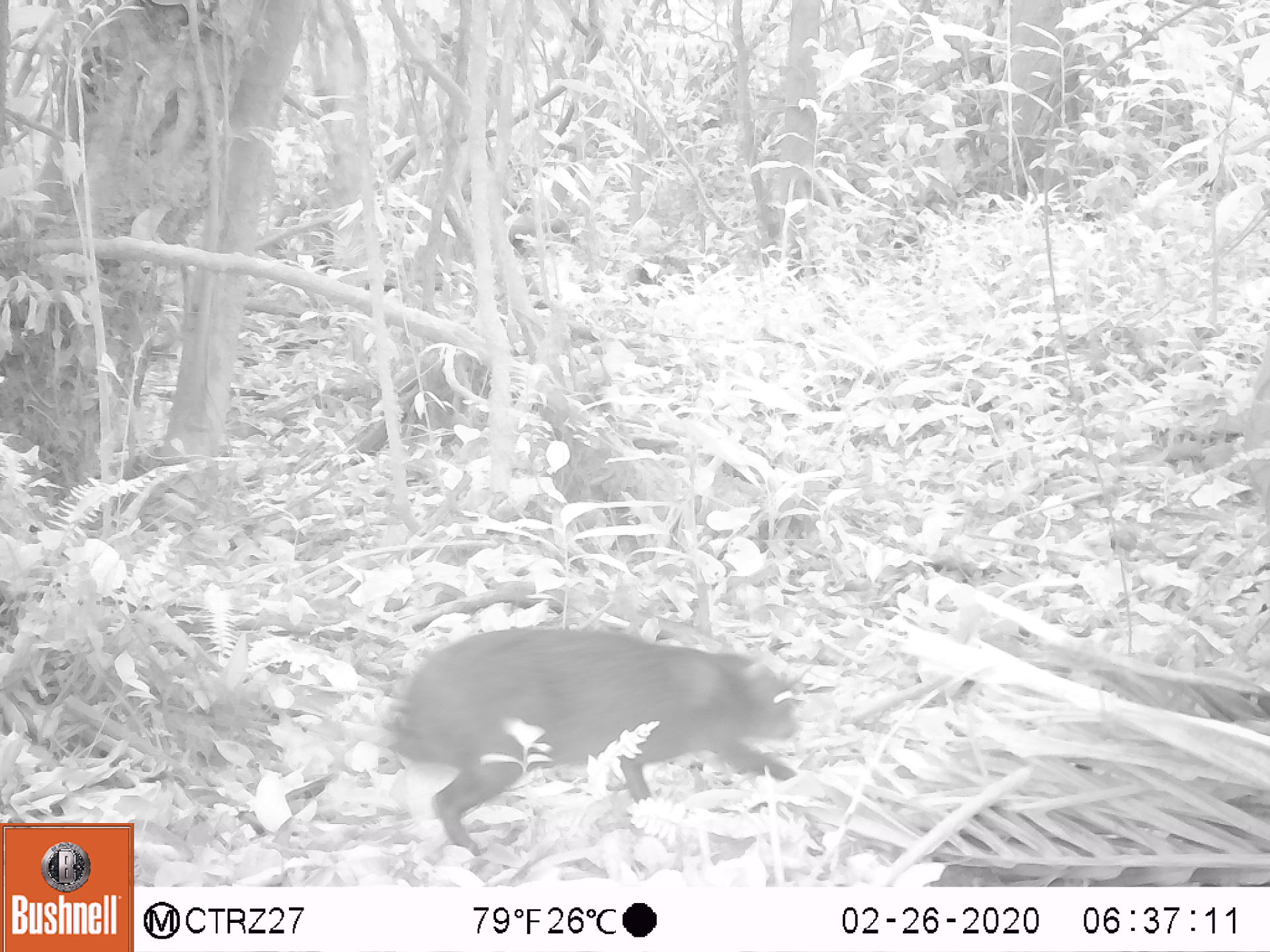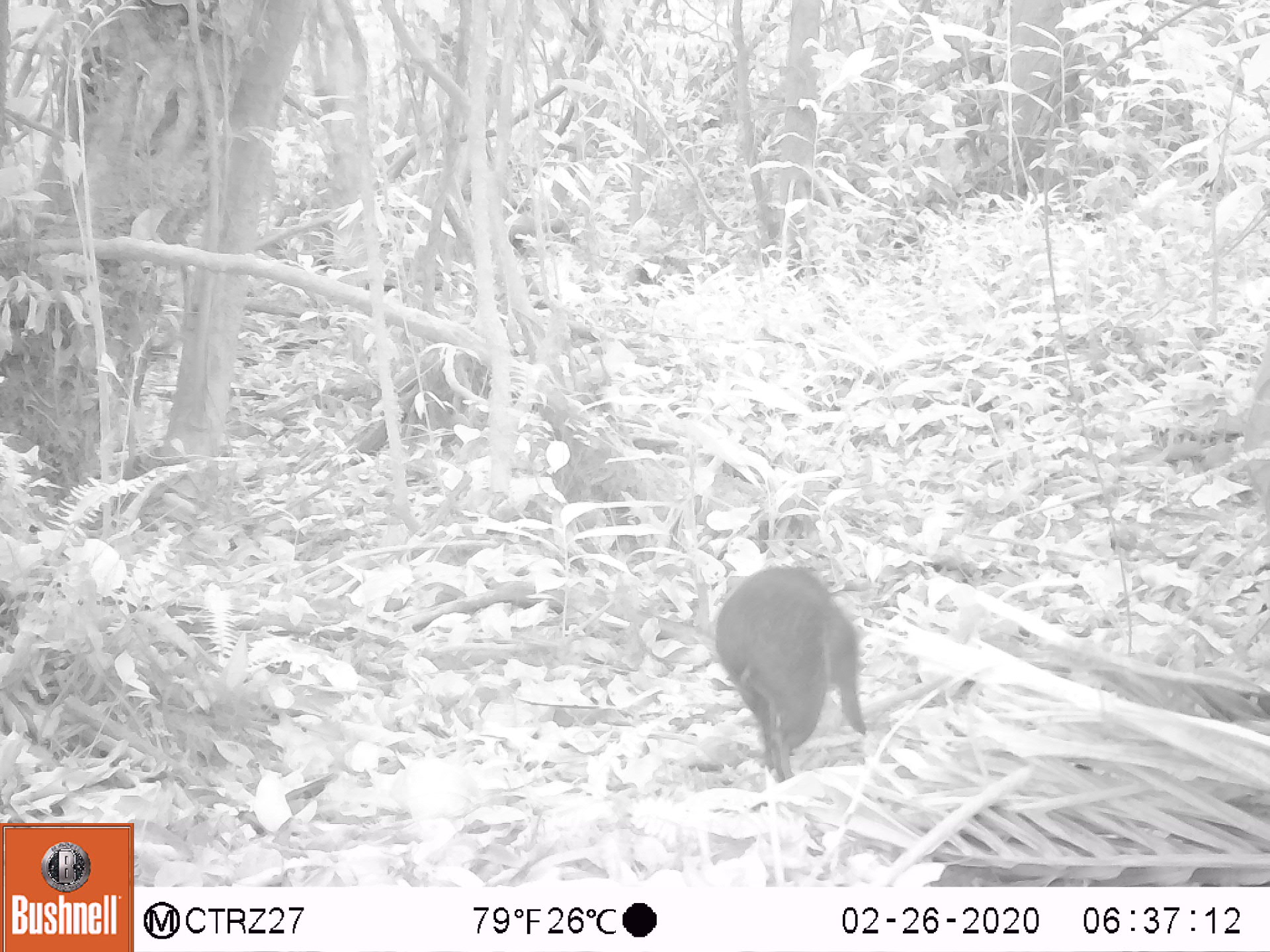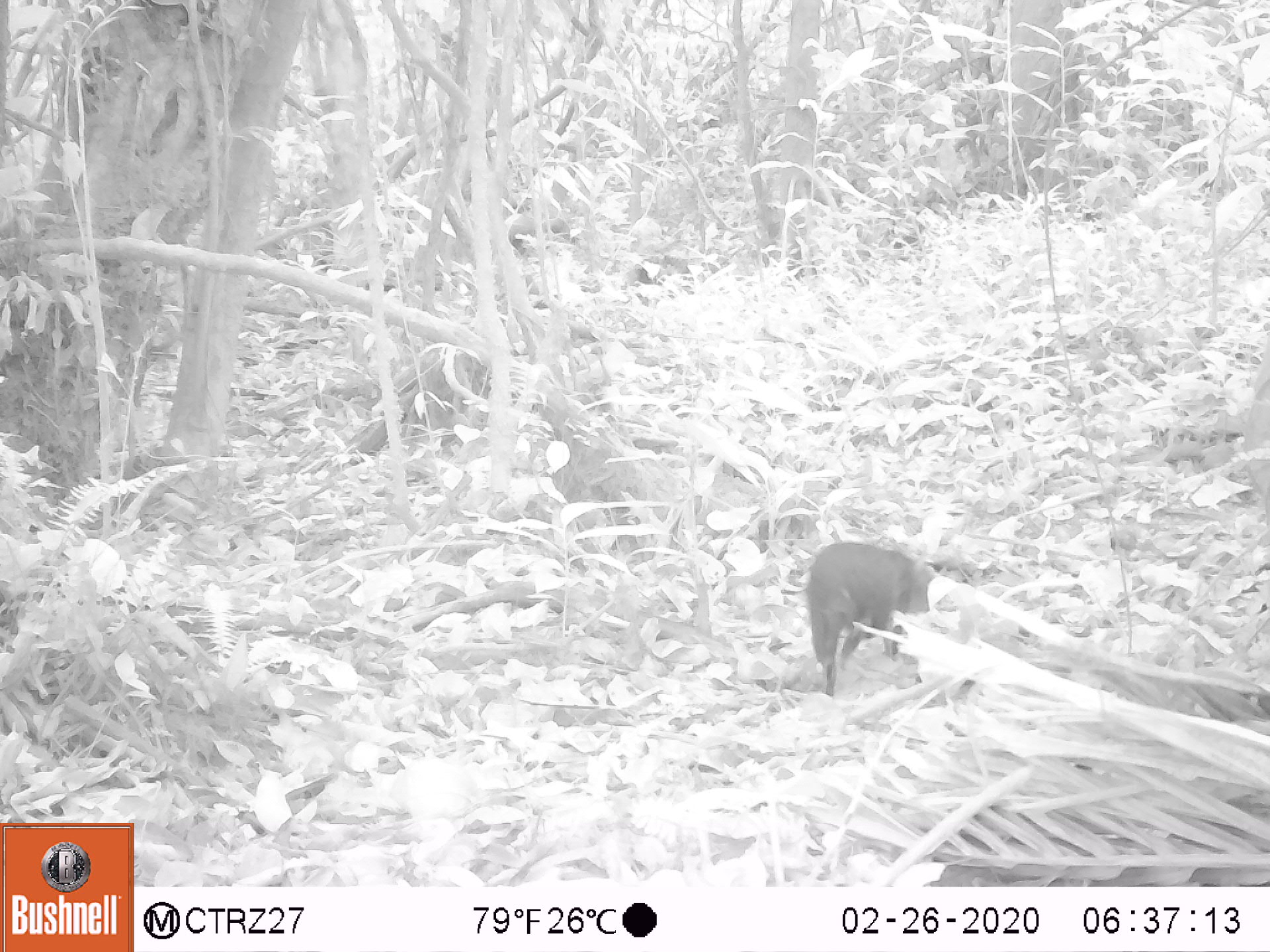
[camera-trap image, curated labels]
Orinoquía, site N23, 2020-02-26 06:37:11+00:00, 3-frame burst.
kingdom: Animalia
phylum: Chordata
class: Mammalia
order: Rodentia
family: Dasyproctidae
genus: Dasyprocta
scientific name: Dasyprocta fuliginosa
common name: black agouti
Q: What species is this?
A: Black agouti (Dasyprocta fuliginosa).